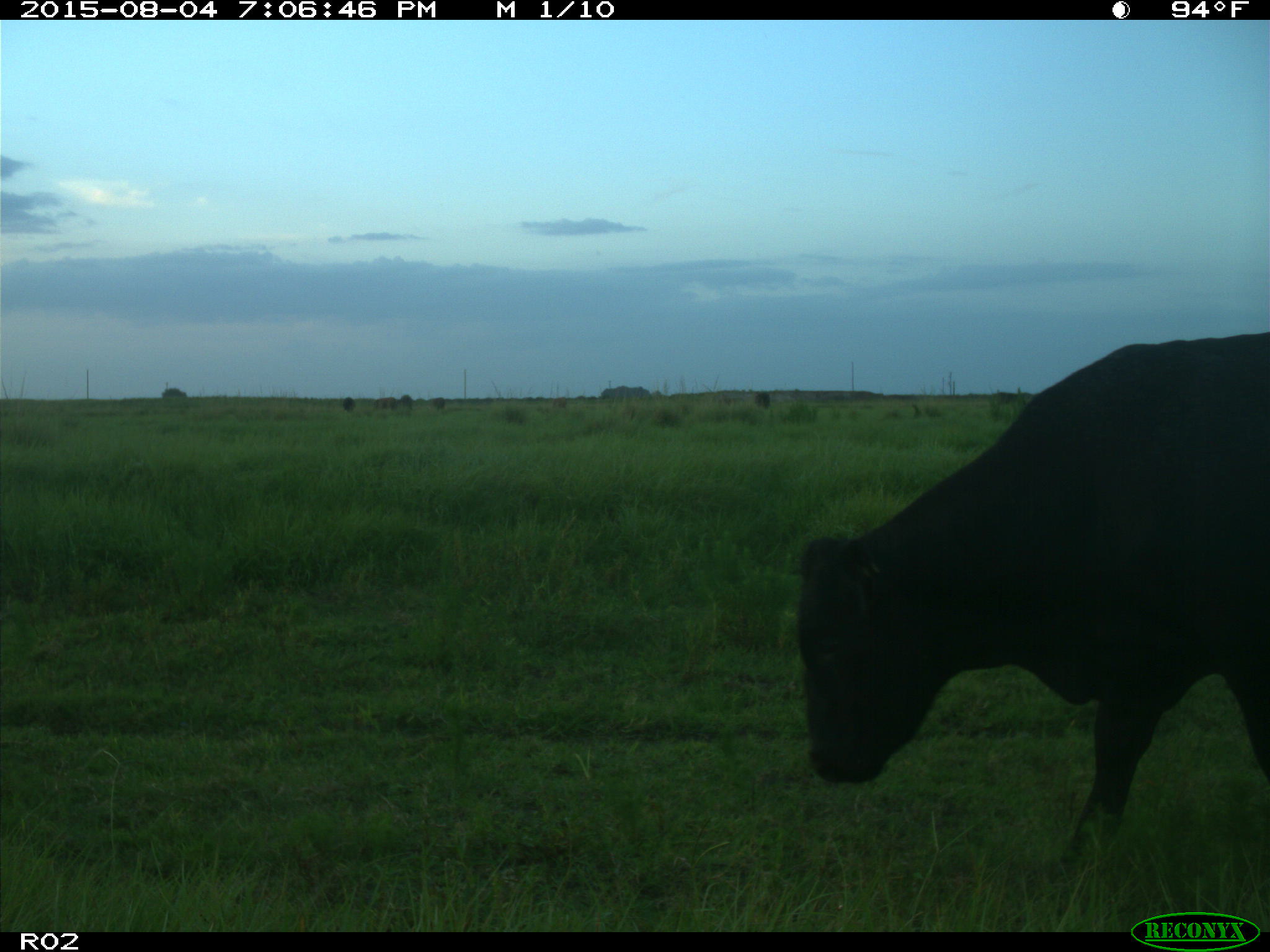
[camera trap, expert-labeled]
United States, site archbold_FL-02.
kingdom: Animalia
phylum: Chordata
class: Mammalia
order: Artiodactyla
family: Bovidae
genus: Bos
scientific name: Bos taurus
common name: domestic cow